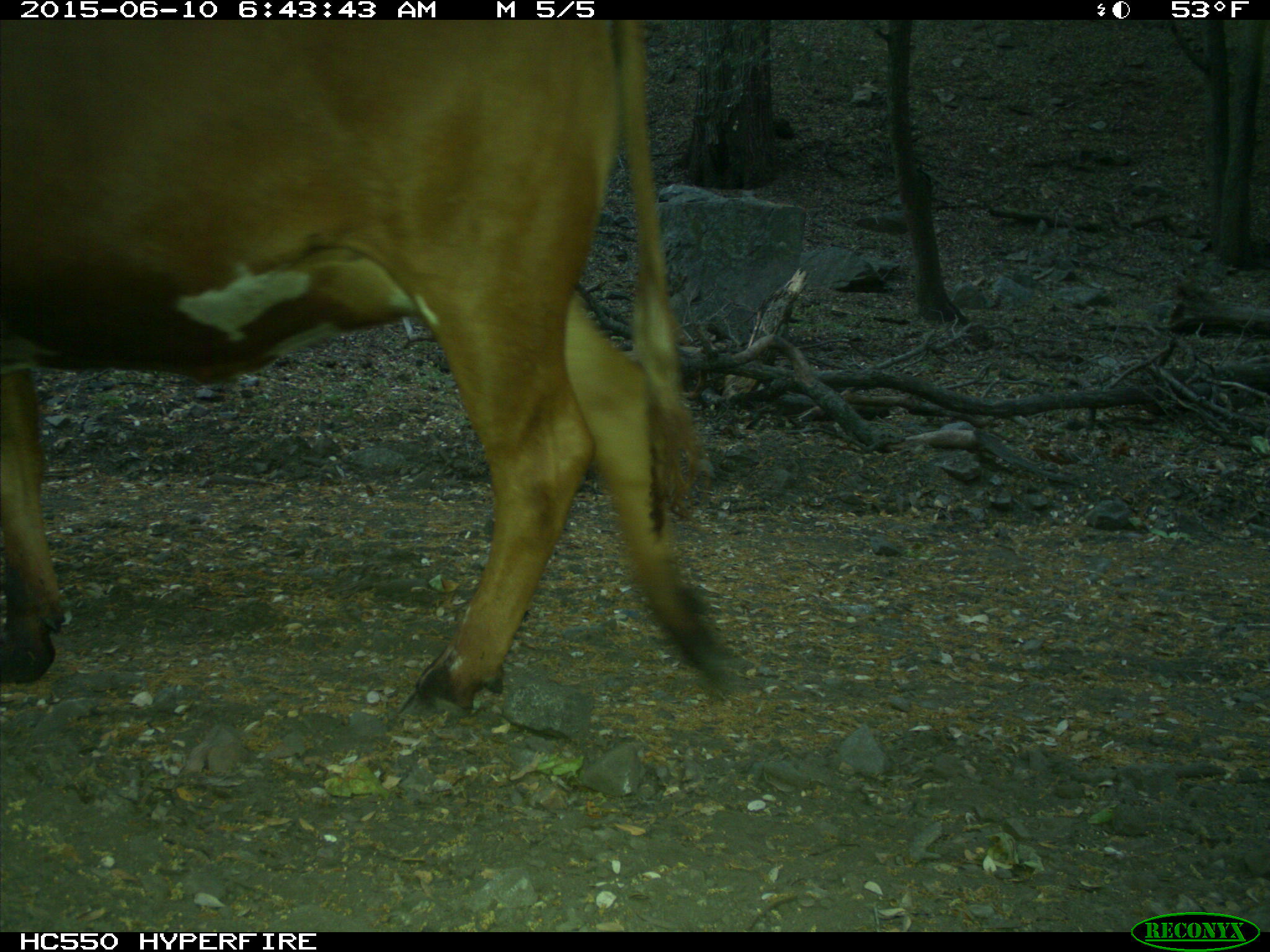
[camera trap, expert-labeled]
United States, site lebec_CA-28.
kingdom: Animalia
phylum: Chordata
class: Mammalia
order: Artiodactyla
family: Bovidae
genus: Bos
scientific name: Bos taurus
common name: domestic cow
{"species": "Bos taurus (domestic cow)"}